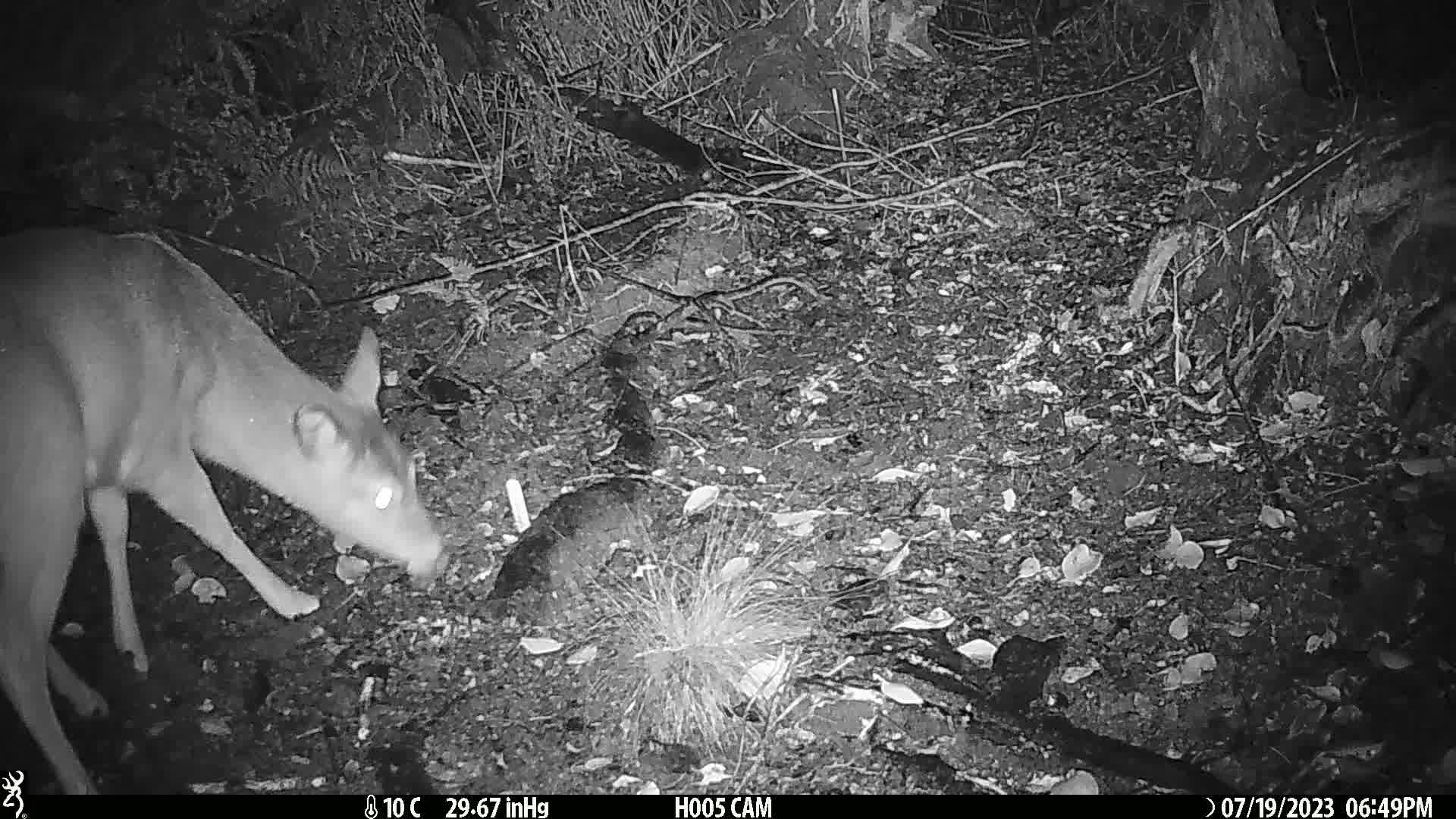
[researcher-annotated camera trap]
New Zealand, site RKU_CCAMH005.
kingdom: Animalia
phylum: Chordata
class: Mammalia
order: Artiodactyla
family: Cervidae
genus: Odocoileus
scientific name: Odocoileus virginianus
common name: white-tailed deer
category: white tailed deer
White tailed deer (white-tailed deer) (Odocoileus virginianus).